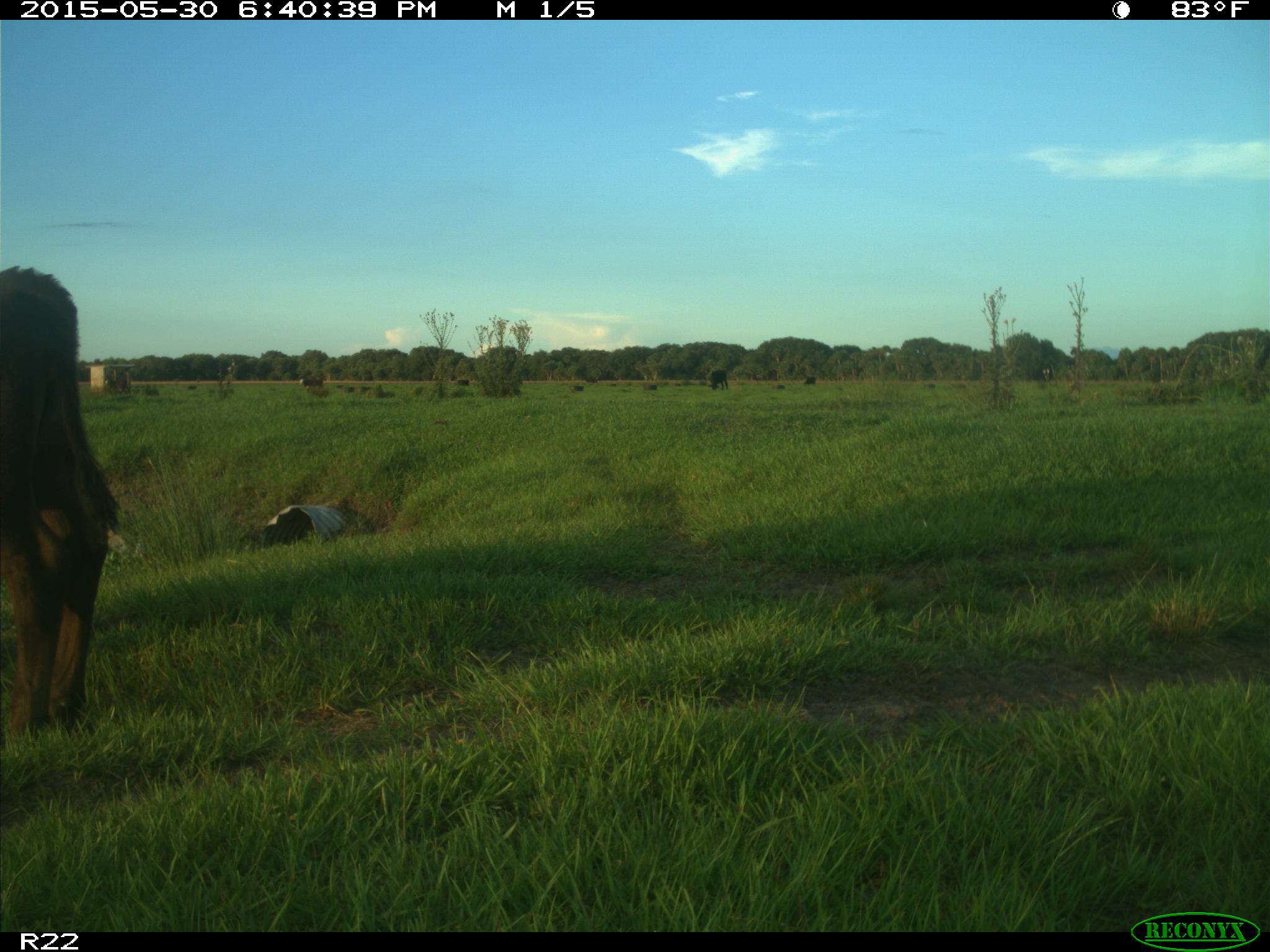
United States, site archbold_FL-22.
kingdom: Animalia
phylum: Chordata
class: Mammalia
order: Artiodactyla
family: Bovidae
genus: Bos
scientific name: Bos taurus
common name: domestic cow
Bos taurus (domestic cow).